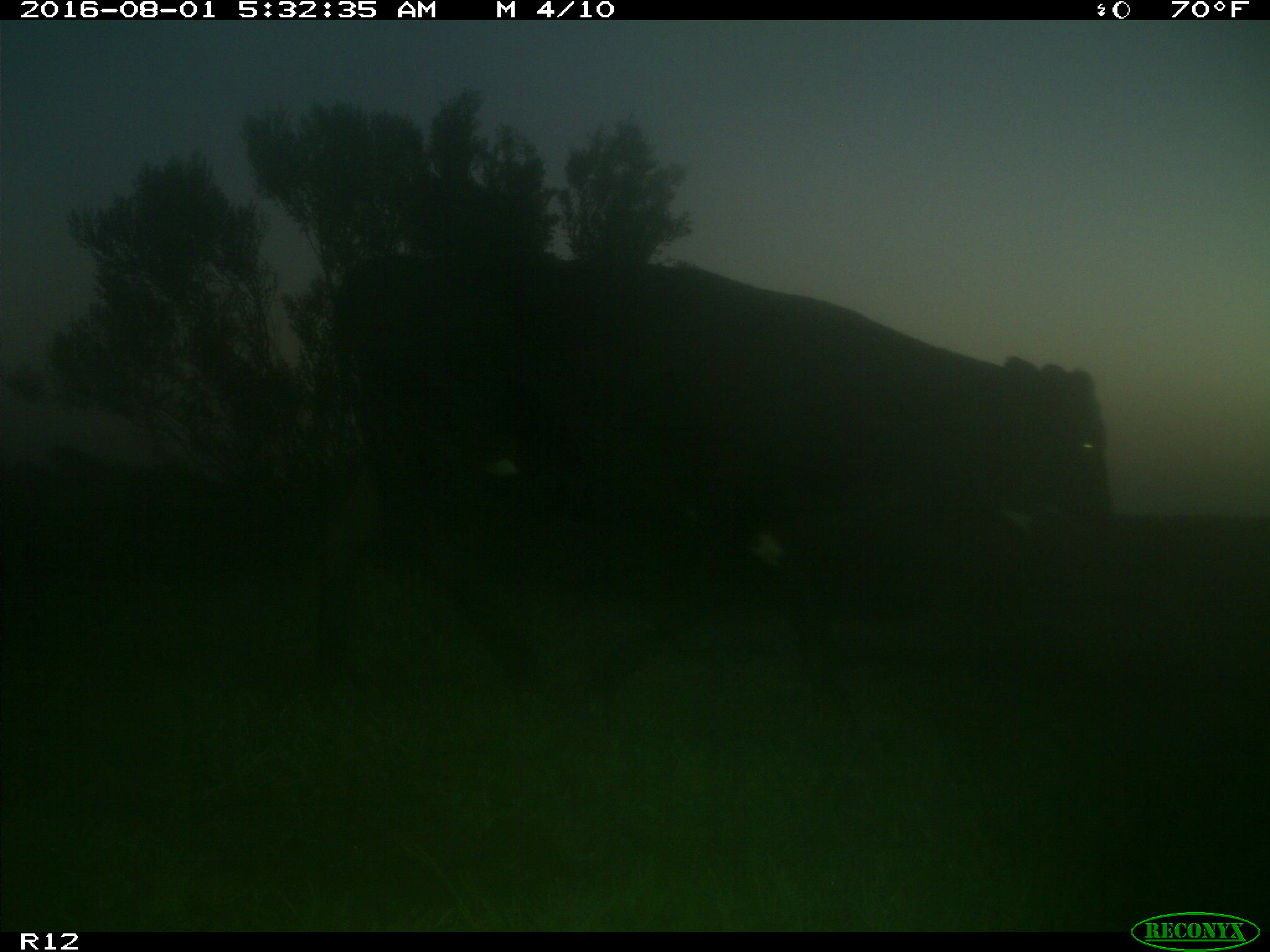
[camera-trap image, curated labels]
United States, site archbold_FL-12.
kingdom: Animalia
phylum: Chordata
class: Mammalia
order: Artiodactyla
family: Bovidae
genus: Bos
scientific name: Bos taurus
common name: domestic cow